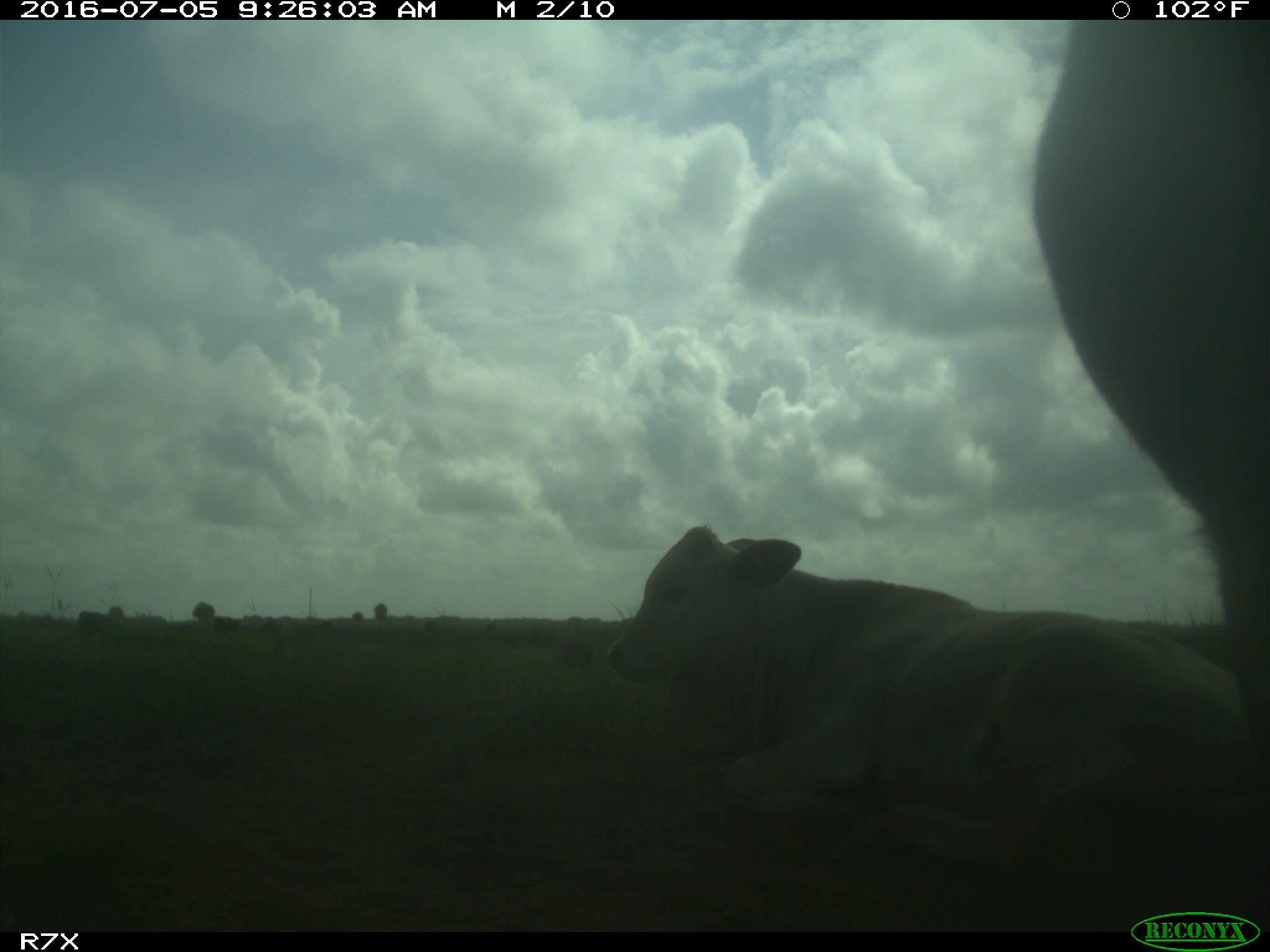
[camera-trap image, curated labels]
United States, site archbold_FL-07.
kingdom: Animalia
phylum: Chordata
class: Mammalia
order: Artiodactyla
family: Bovidae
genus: Bos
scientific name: Bos taurus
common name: domestic cow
Bos taurus (domestic cow).